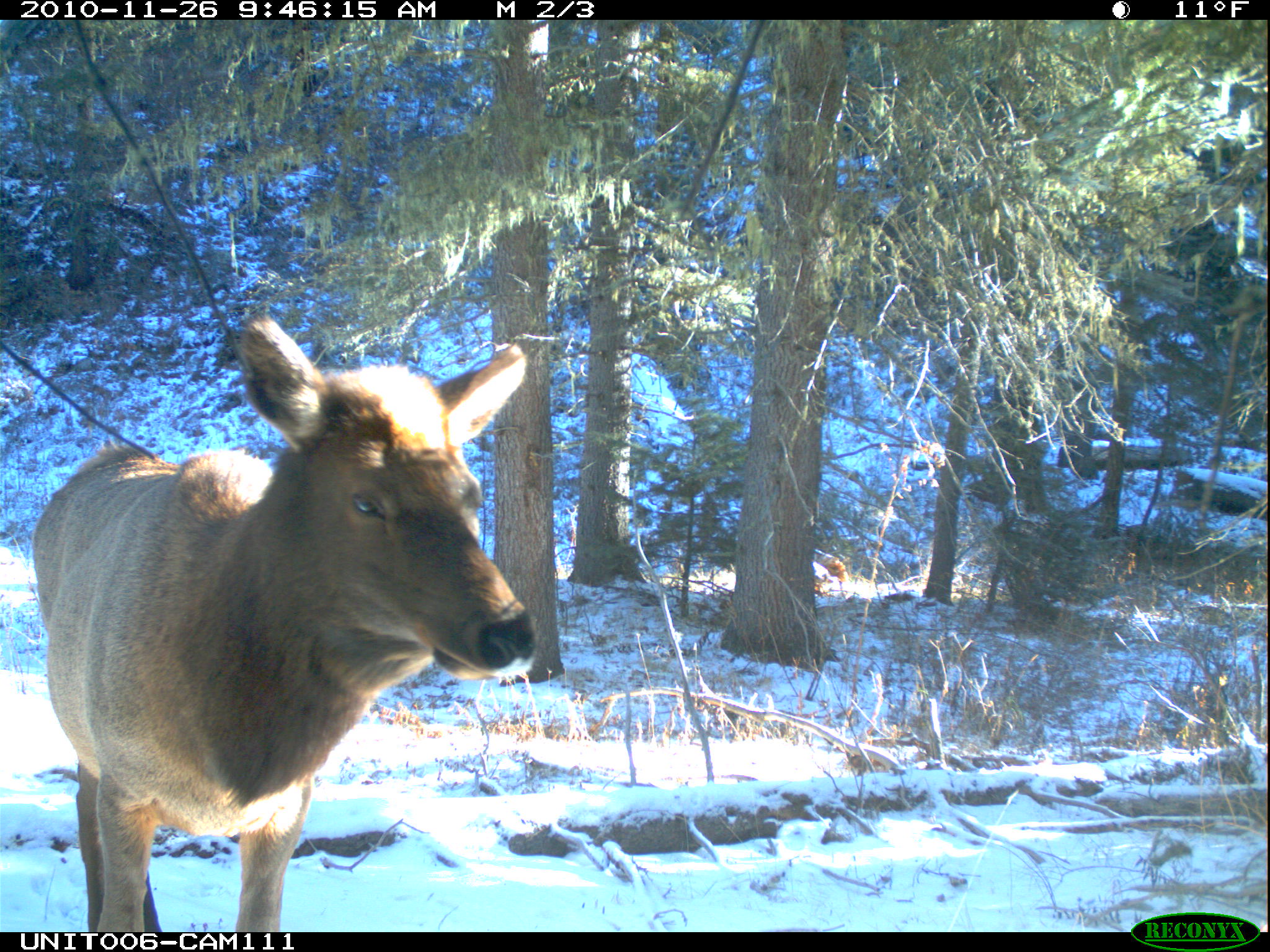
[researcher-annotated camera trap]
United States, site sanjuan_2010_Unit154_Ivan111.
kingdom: Animalia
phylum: Chordata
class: Mammalia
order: Artiodactyla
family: Cervidae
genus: Cervus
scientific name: Cervus elaphus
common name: red deer